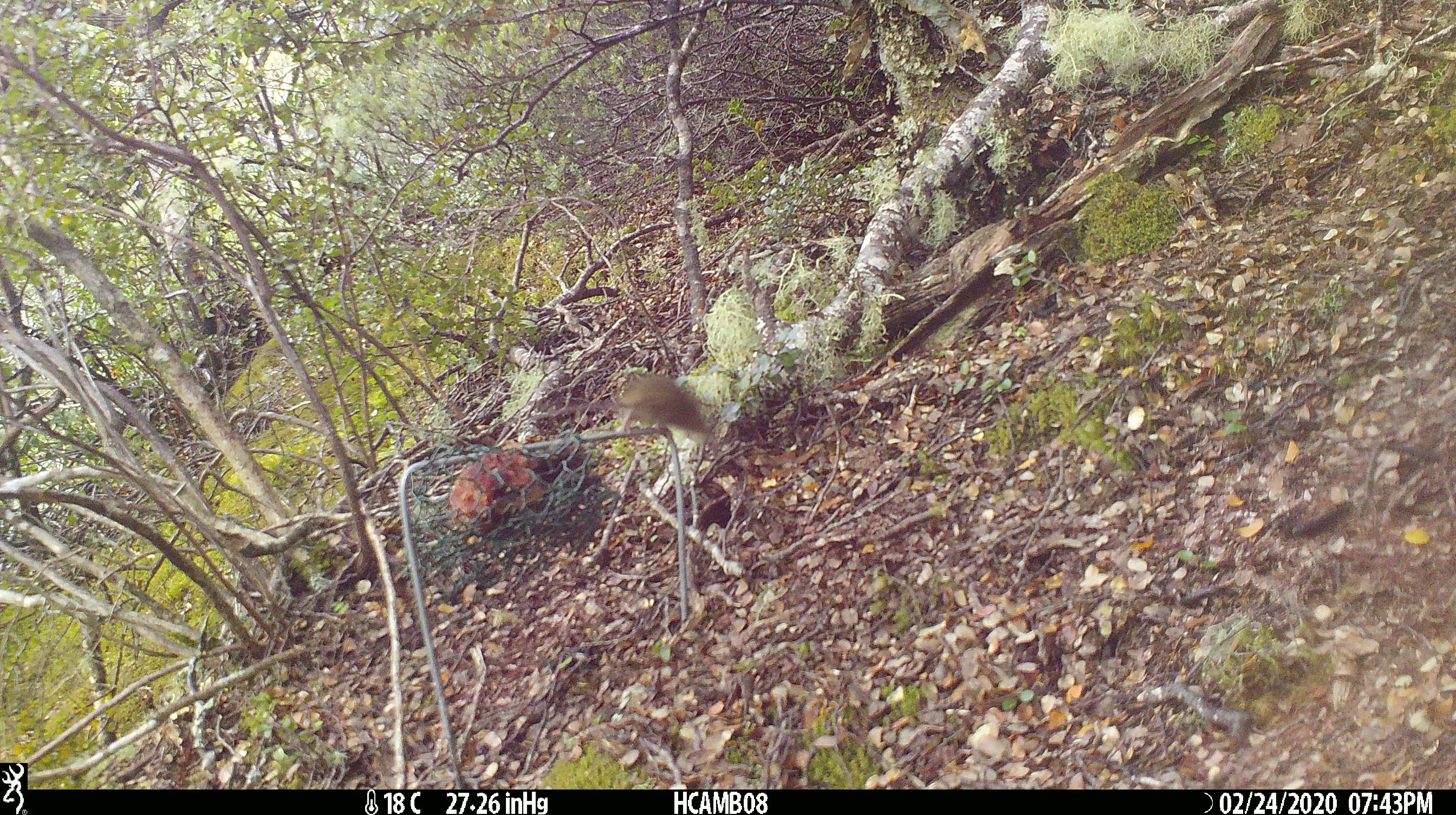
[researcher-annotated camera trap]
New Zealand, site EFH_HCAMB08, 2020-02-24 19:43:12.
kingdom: Animalia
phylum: Chordata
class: Mammalia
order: Rodentia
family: Muridae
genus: Mus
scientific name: Mus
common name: mouse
Mouse (Mus).